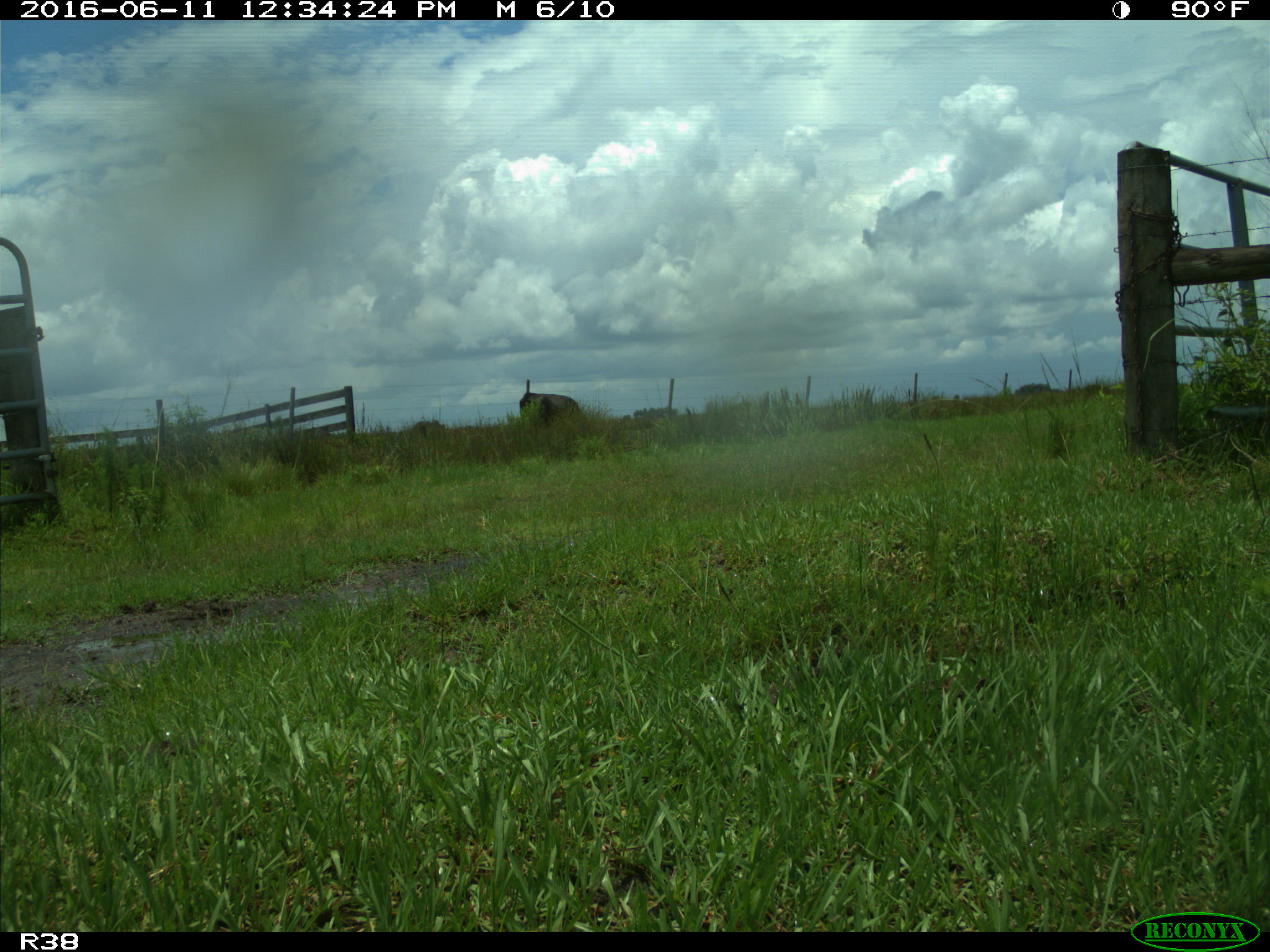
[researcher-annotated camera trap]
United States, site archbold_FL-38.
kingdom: Animalia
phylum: Chordata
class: Mammalia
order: Artiodactyla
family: Bovidae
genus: Bos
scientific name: Bos taurus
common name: domestic cow